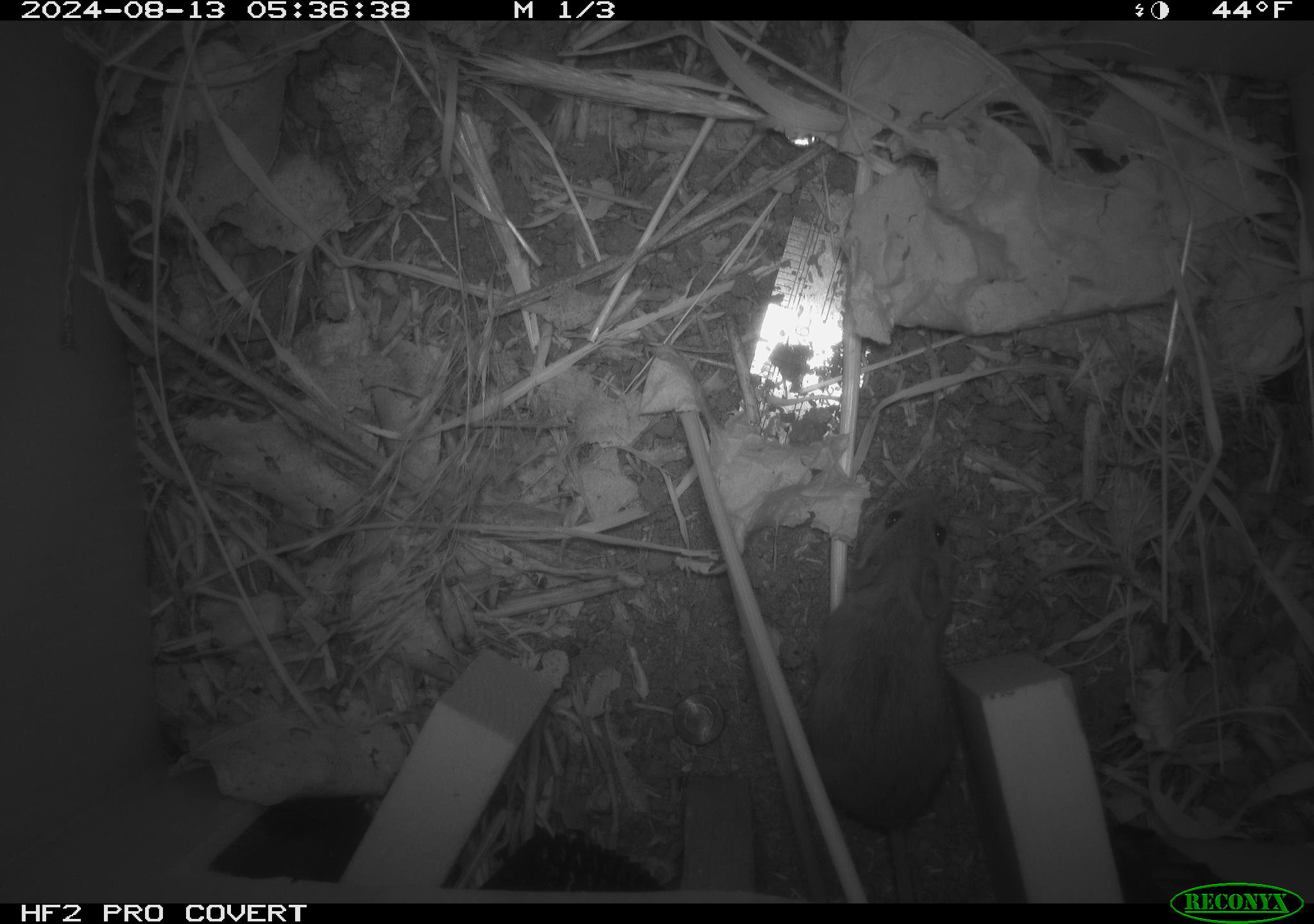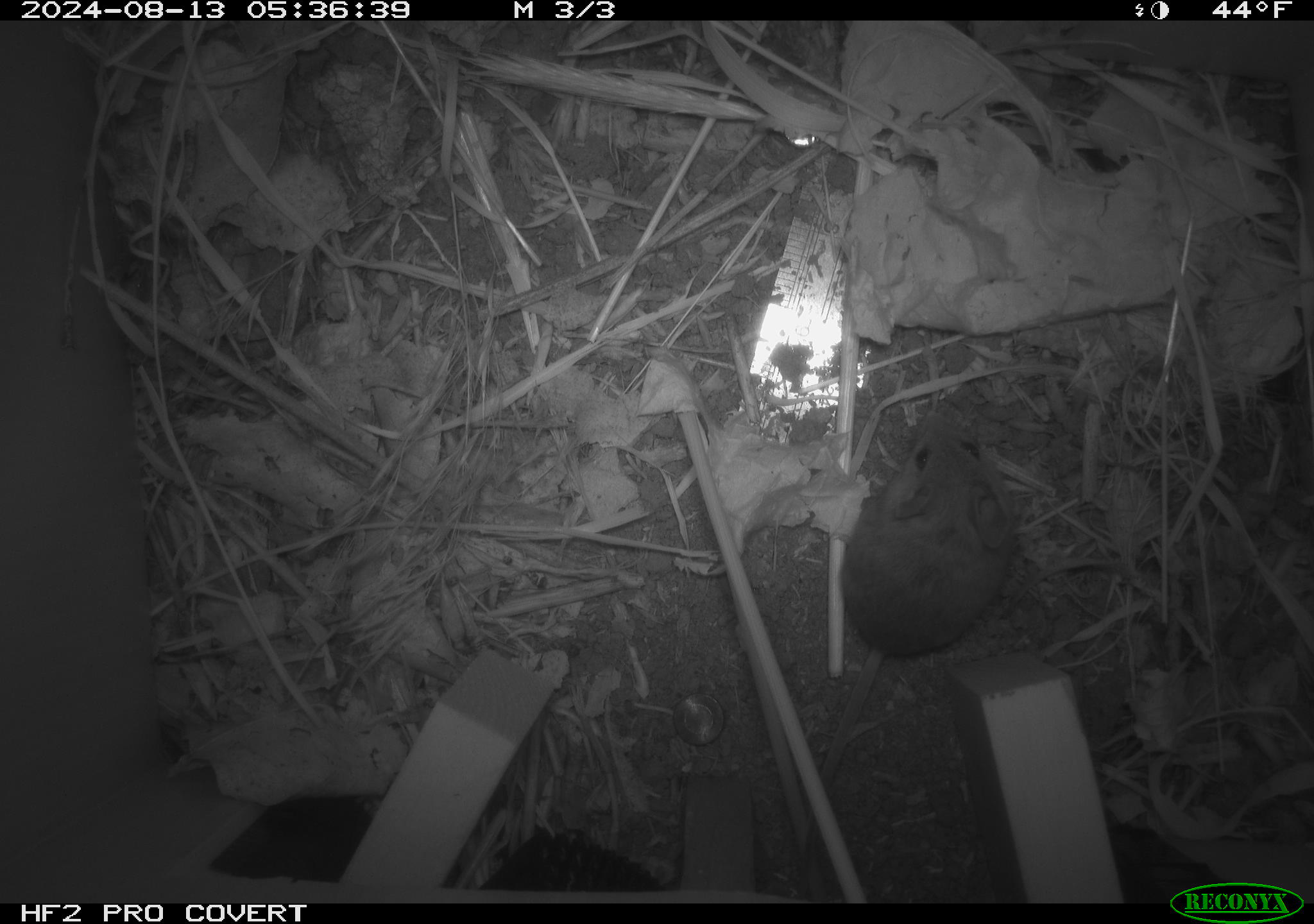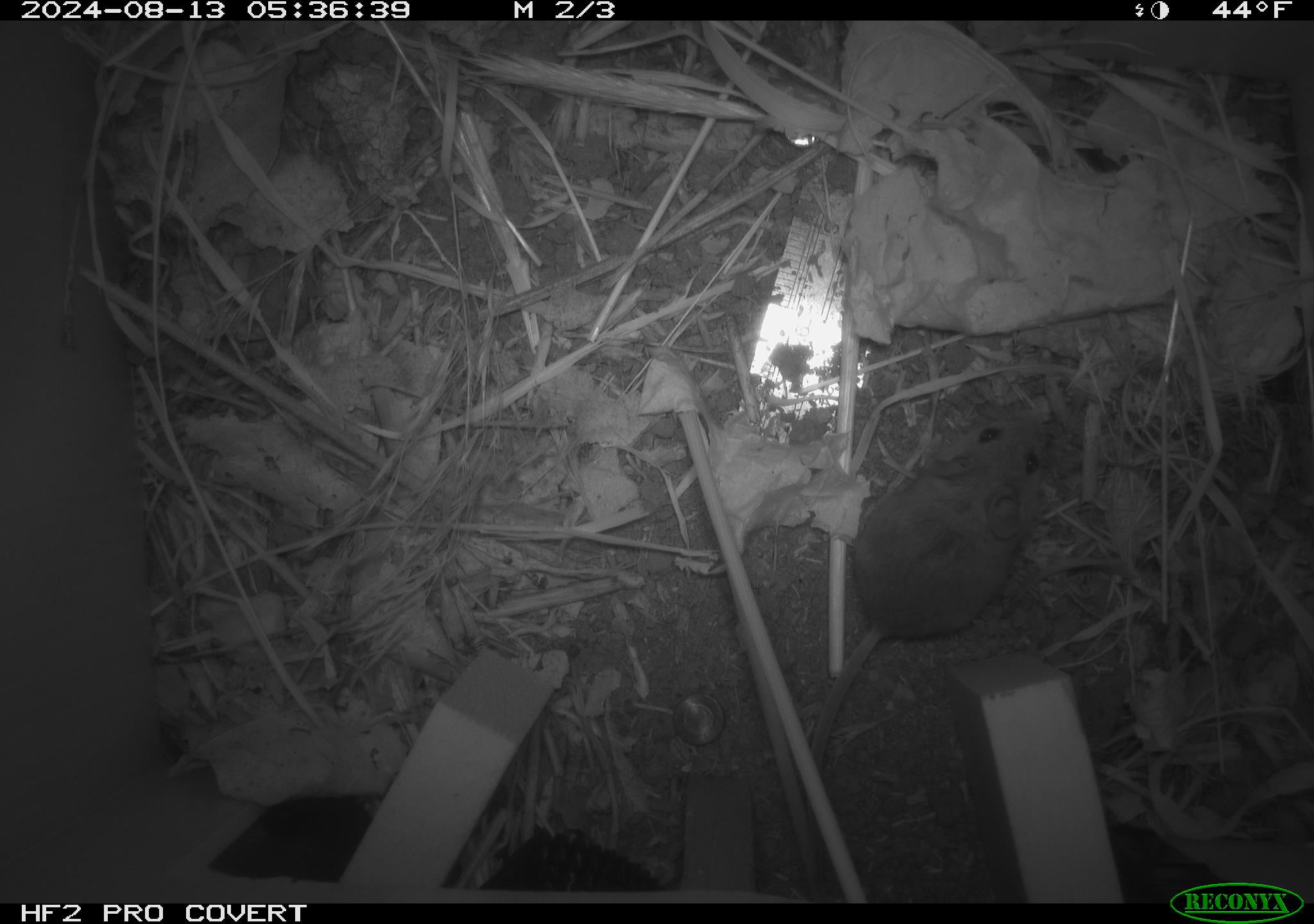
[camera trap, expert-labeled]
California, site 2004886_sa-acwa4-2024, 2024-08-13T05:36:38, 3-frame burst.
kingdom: Animalia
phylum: Chordata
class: Mammalia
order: Rodentia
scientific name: Rodentia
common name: mouse species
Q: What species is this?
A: Mouse species (Rodentia).